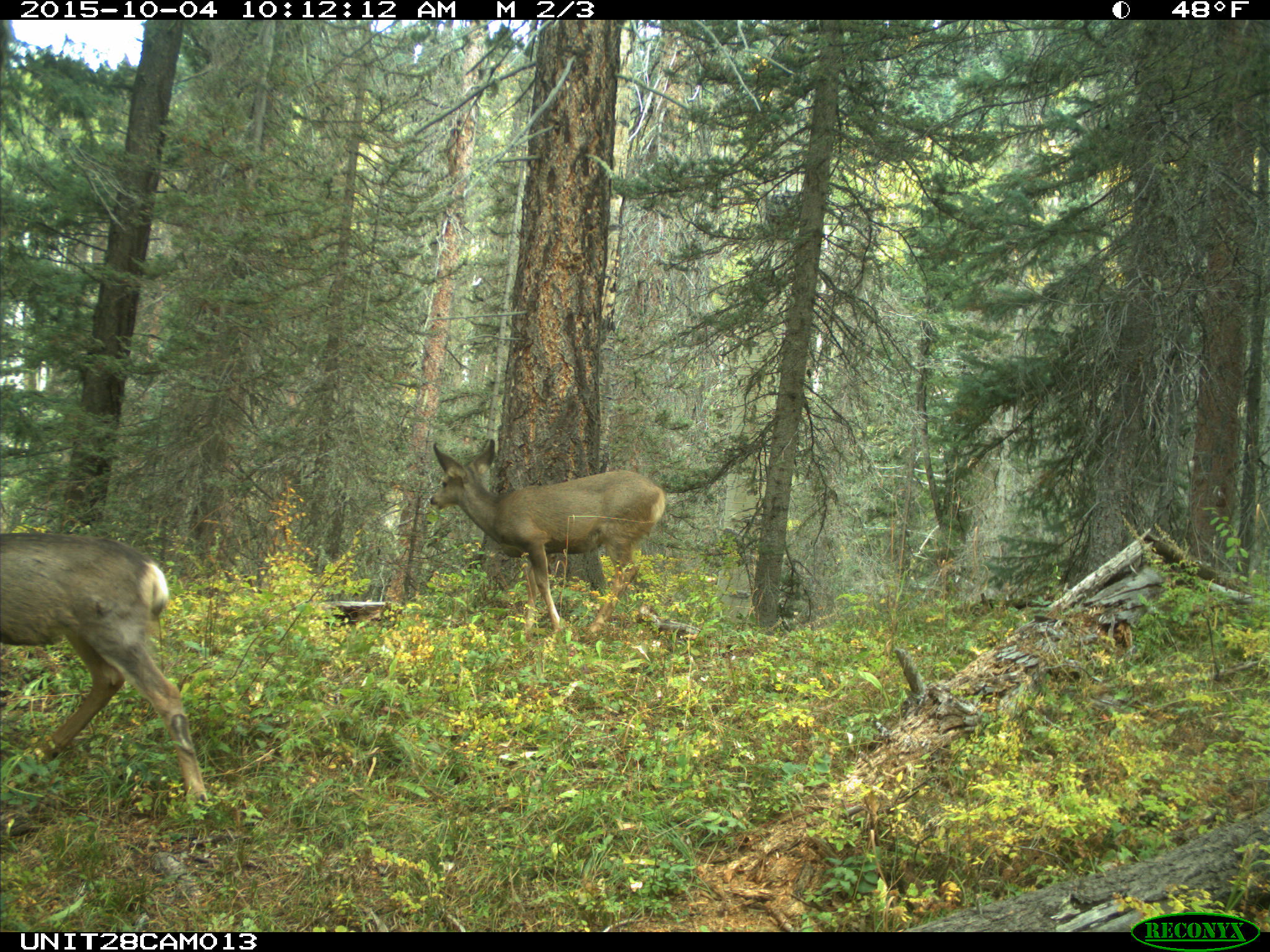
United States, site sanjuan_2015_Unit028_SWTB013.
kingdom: Animalia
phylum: Chordata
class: Mammalia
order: Artiodactyla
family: Cervidae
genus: Odocoileus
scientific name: Odocoileus hemionus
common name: mule deer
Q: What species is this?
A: Odocoileus hemionus (mule deer).